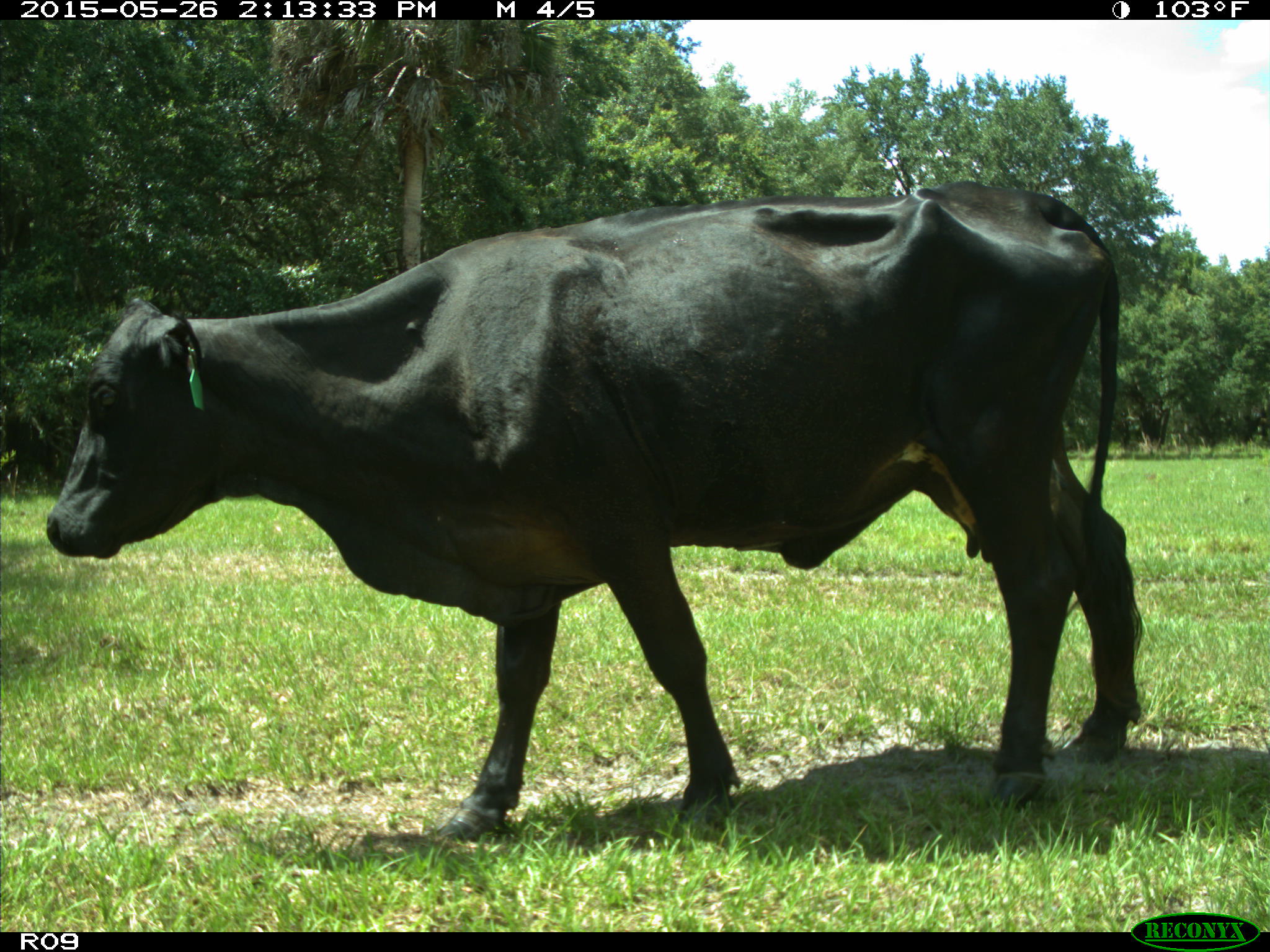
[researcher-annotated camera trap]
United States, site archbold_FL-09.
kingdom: Animalia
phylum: Chordata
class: Mammalia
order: Artiodactyla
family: Bovidae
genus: Bos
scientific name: Bos taurus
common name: domestic cow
Bos taurus (domestic cow).